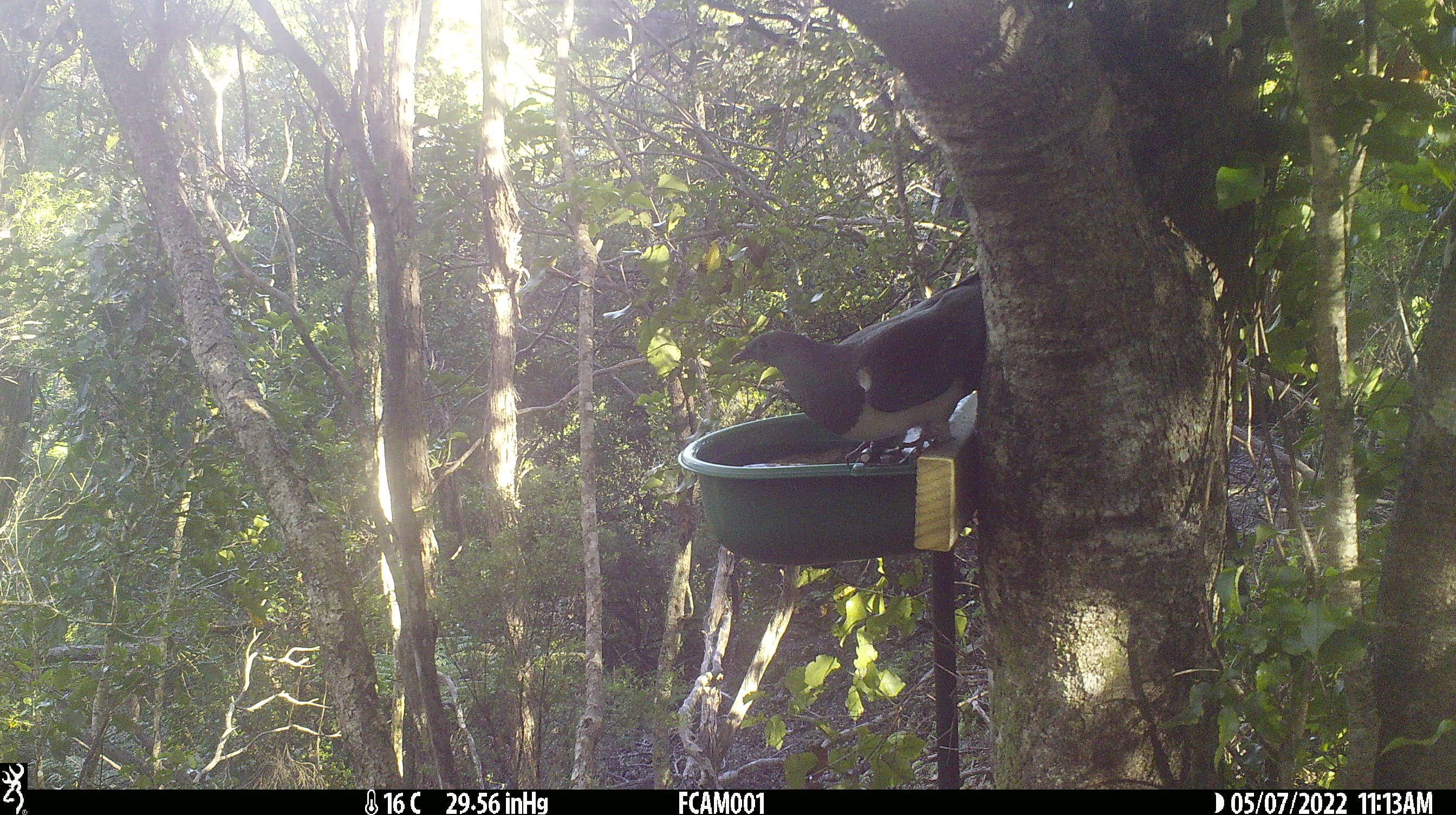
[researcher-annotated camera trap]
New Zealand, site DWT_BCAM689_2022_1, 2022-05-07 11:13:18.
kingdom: Animalia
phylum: Chordata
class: Aves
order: Columbiformes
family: Columbidae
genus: Hemiphaga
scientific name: Hemiphaga novaeseelandiae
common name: new zealand pigeon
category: kereru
Kereru (new zealand pigeon) (Hemiphaga novaeseelandiae).